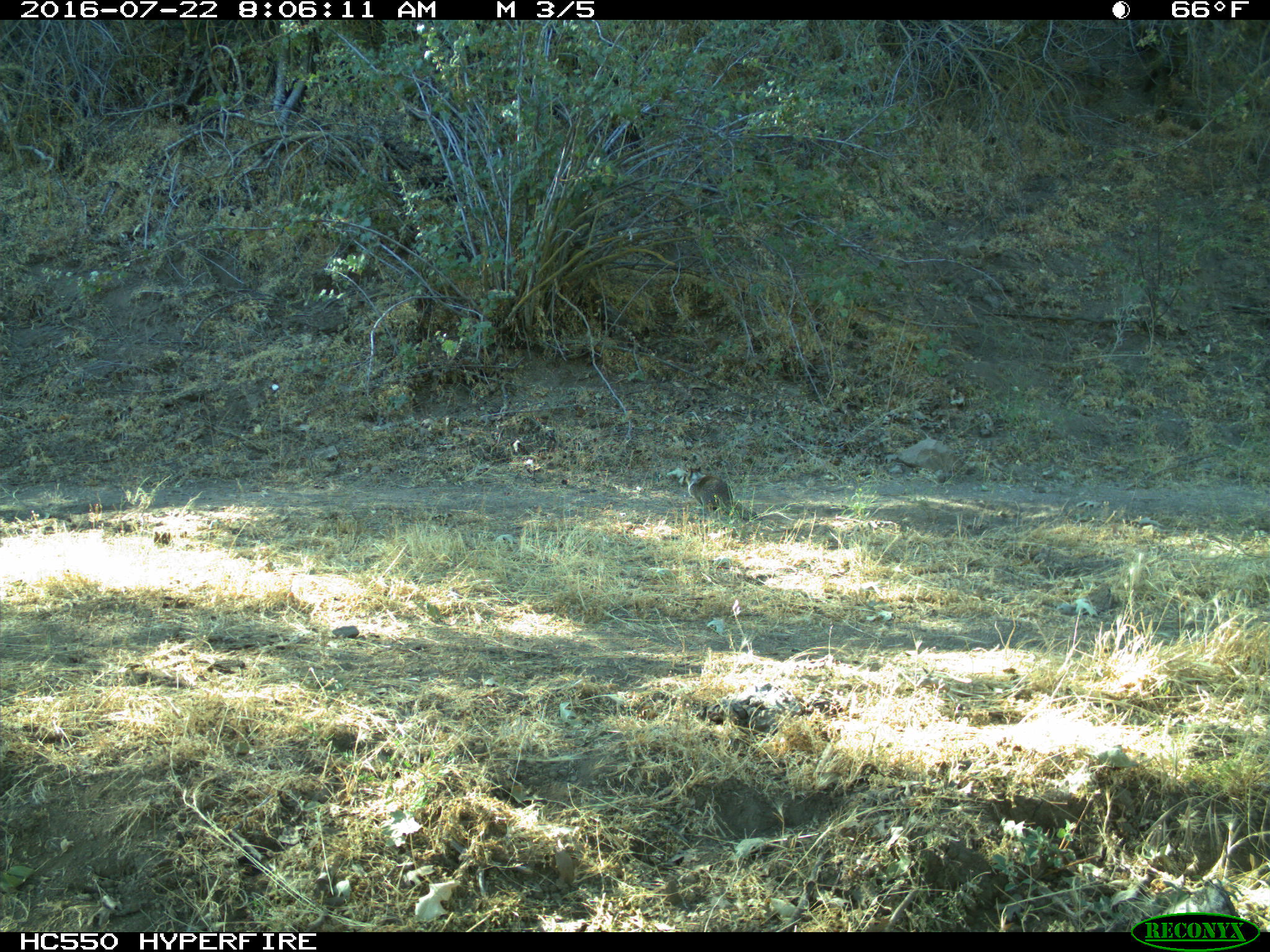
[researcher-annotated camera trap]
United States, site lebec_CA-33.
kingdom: Animalia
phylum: Chordata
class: Mammalia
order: Rodentia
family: Sciuridae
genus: Otospermophilus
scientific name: Otospermophilus beecheyi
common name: california ground squirrel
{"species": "Otospermophilus beecheyi (california ground squirrel)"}